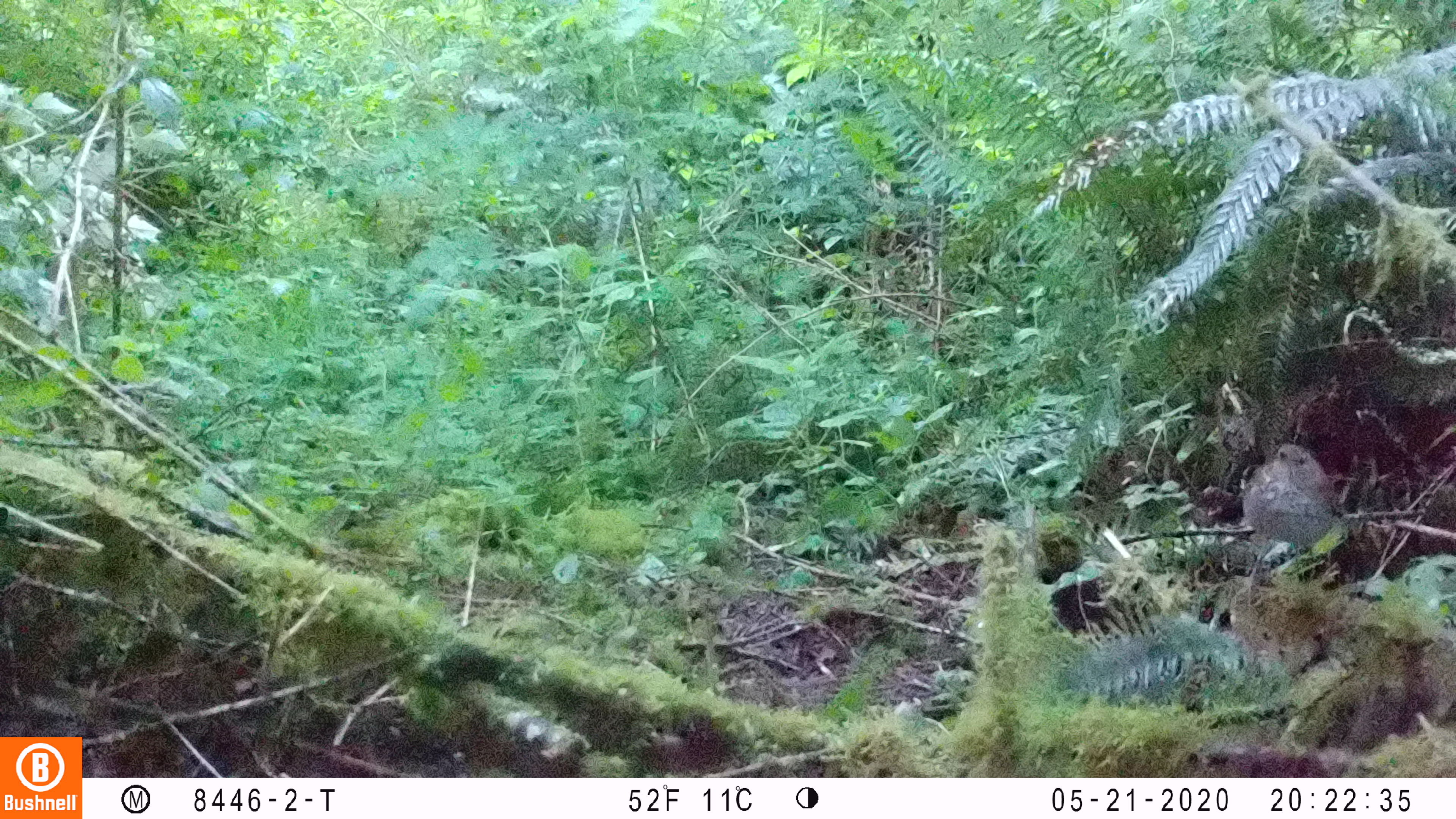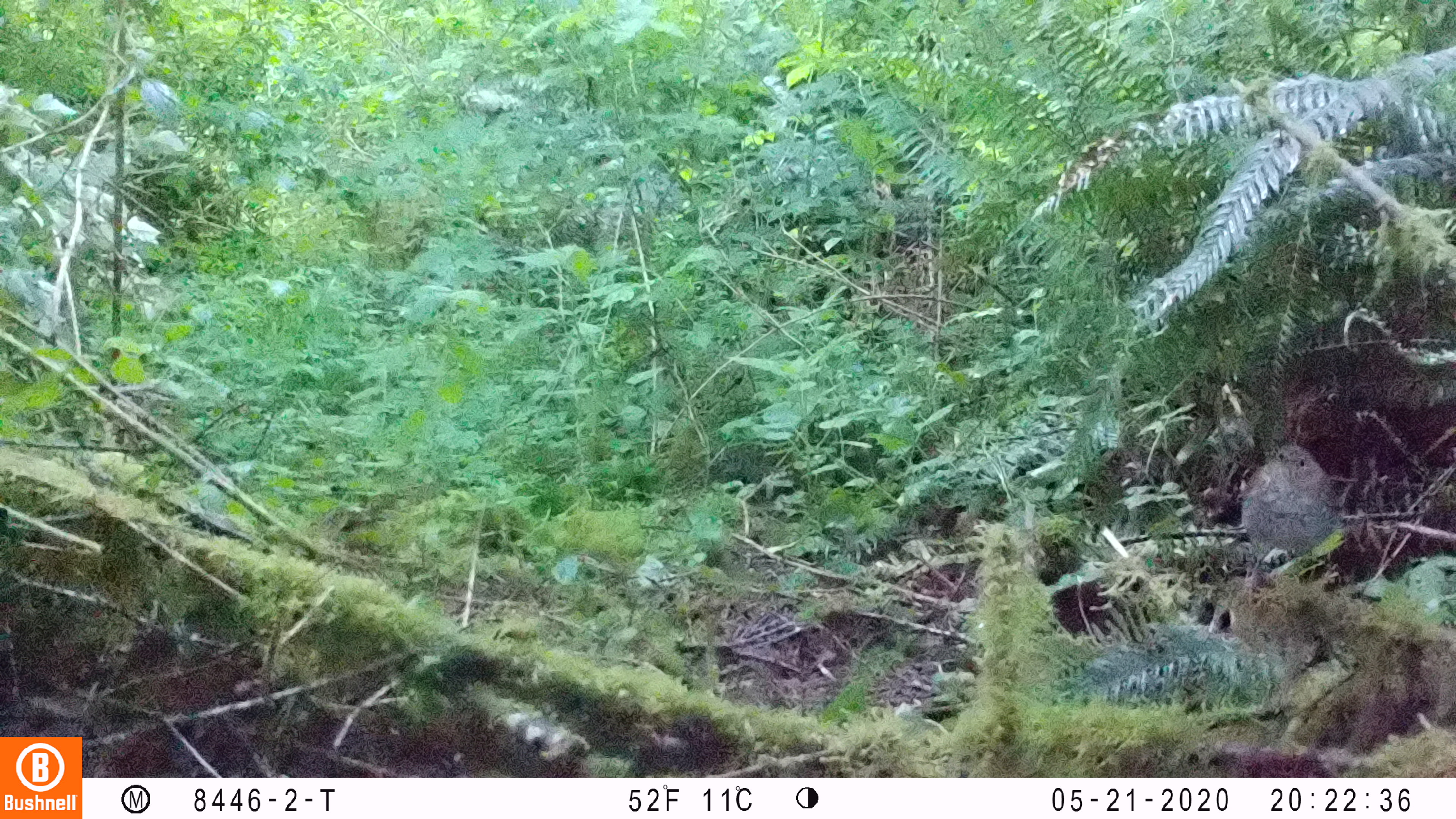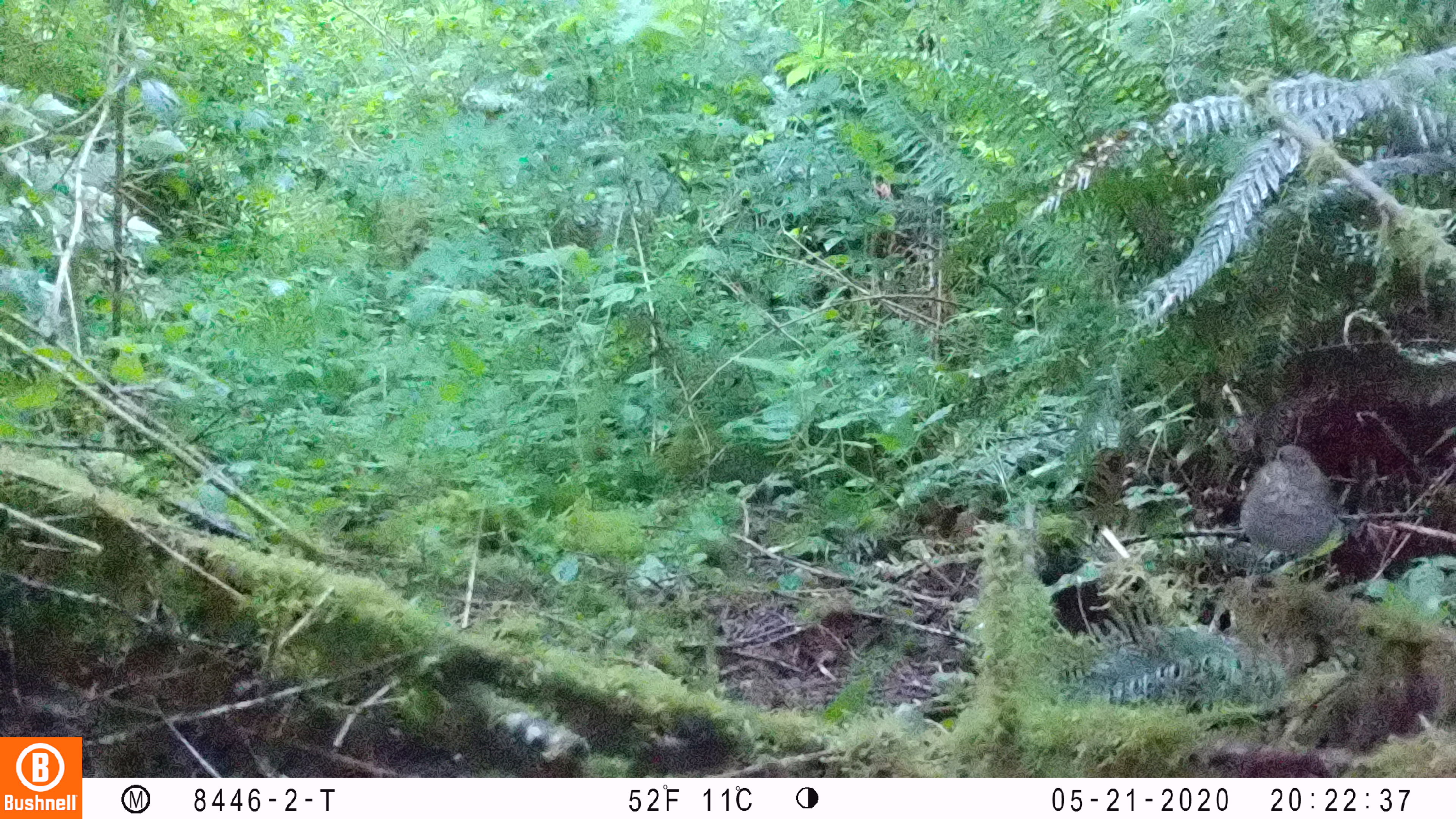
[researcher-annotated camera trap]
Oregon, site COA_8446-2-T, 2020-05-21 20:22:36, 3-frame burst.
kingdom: Animalia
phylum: Chordata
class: Aves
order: Passeriformes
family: Turdidae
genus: Catharus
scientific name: Catharus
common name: brown thrushes and nightingale-thrushes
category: catharus species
Catharus species (brown thrushes and nightingale-thrushes) (Catharus).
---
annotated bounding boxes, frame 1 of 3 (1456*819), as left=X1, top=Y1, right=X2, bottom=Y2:
catharus species: left=1233, top=435, right=1351, bottom=603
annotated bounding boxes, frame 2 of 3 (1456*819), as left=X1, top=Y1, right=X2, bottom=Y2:
catharus species: left=1233, top=435, right=1347, bottom=592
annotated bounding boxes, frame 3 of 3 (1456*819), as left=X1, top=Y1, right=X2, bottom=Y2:
catharus species: left=1234, top=434, right=1345, bottom=586